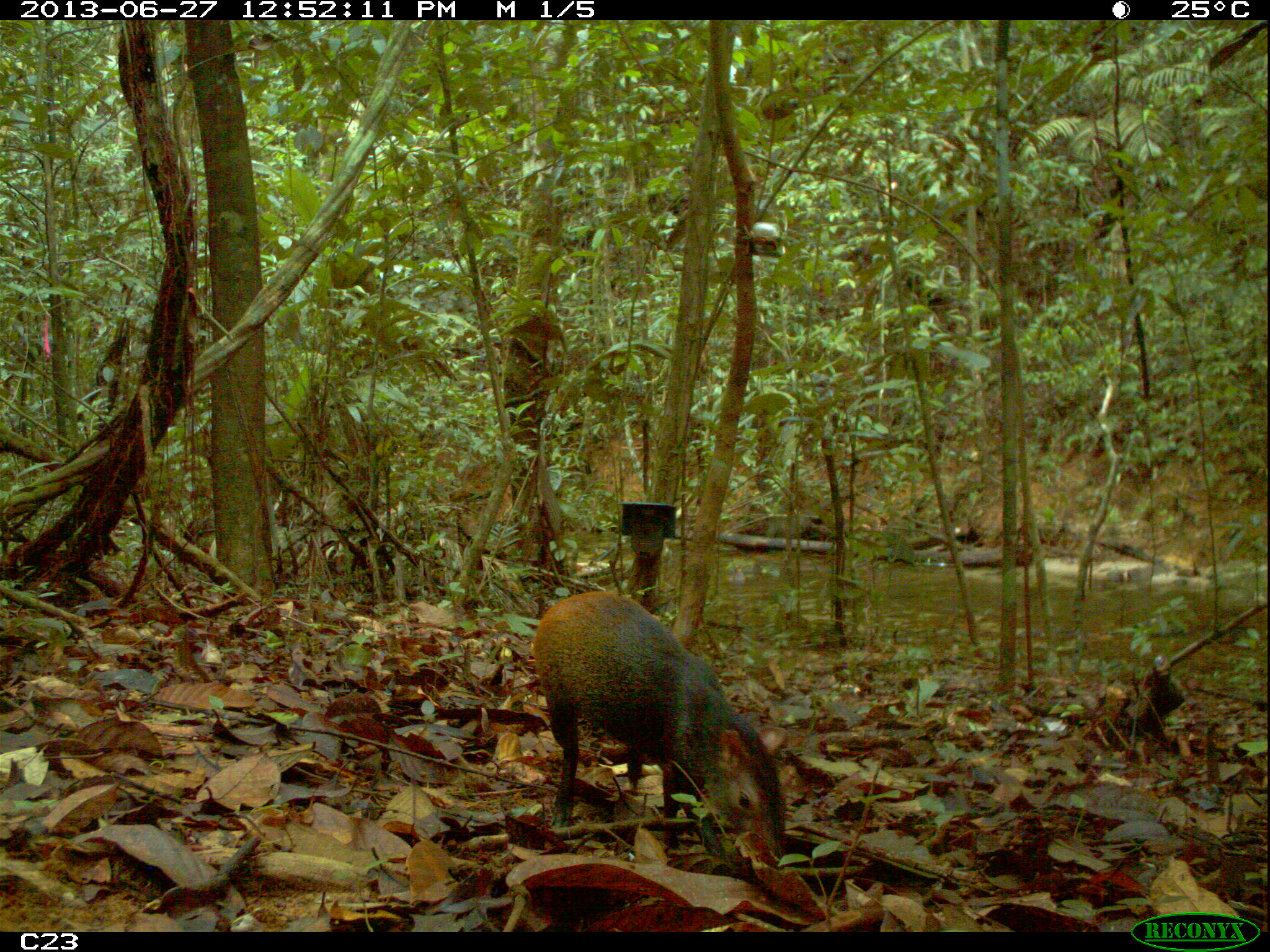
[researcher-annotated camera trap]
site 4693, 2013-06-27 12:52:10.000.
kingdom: Animalia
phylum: Chordata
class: Mammalia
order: Rodentia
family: Dasyproctidae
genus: Dasyprocta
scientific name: Dasyprocta leporina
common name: red-rumped agouti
Dasyprocta leporina (red-rumped agouti), count 1, age adult.